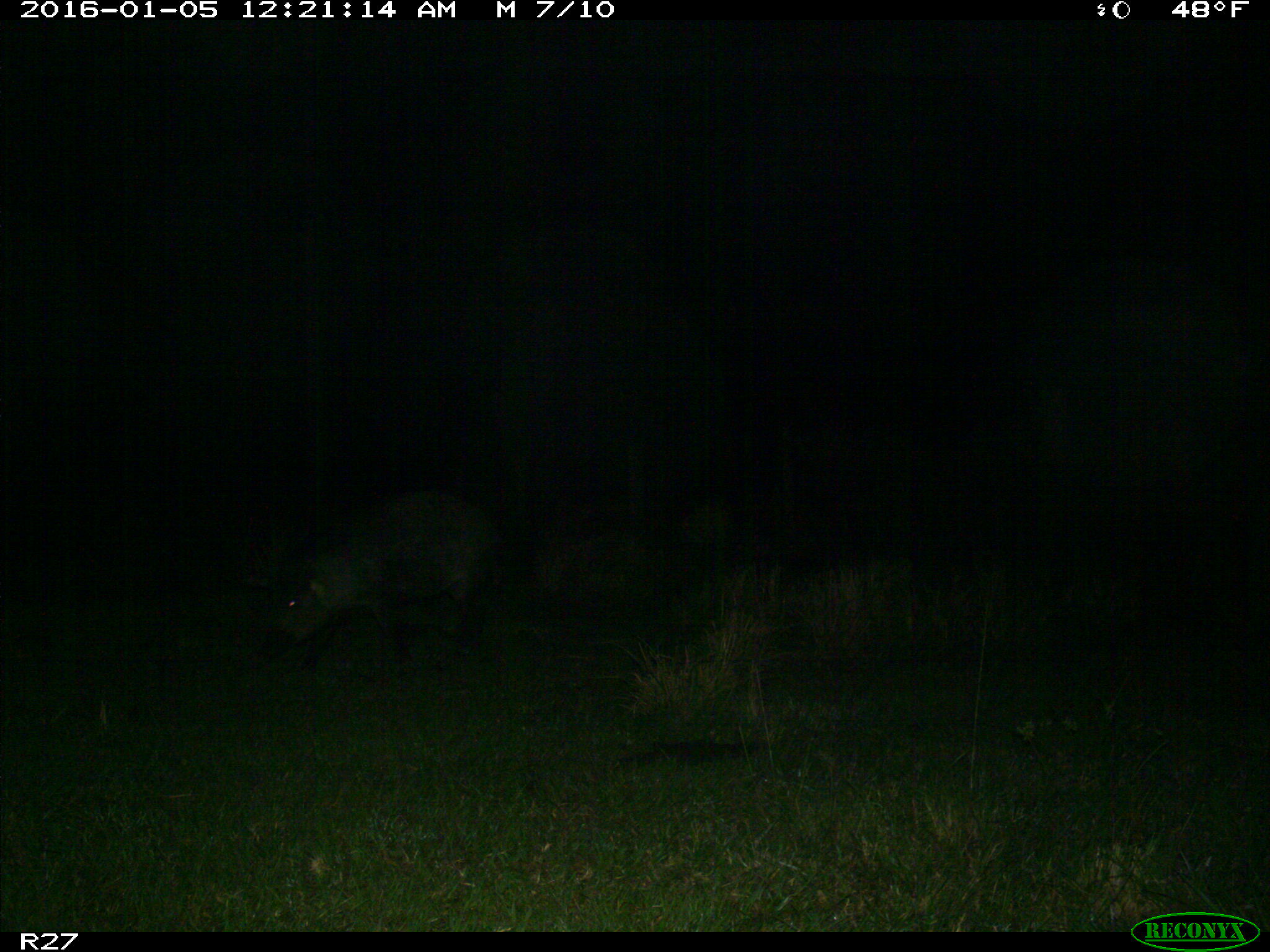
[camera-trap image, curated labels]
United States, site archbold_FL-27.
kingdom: Animalia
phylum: Chordata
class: Mammalia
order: Artiodactyla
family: Suidae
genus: Sus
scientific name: Sus scrofa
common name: wild boar